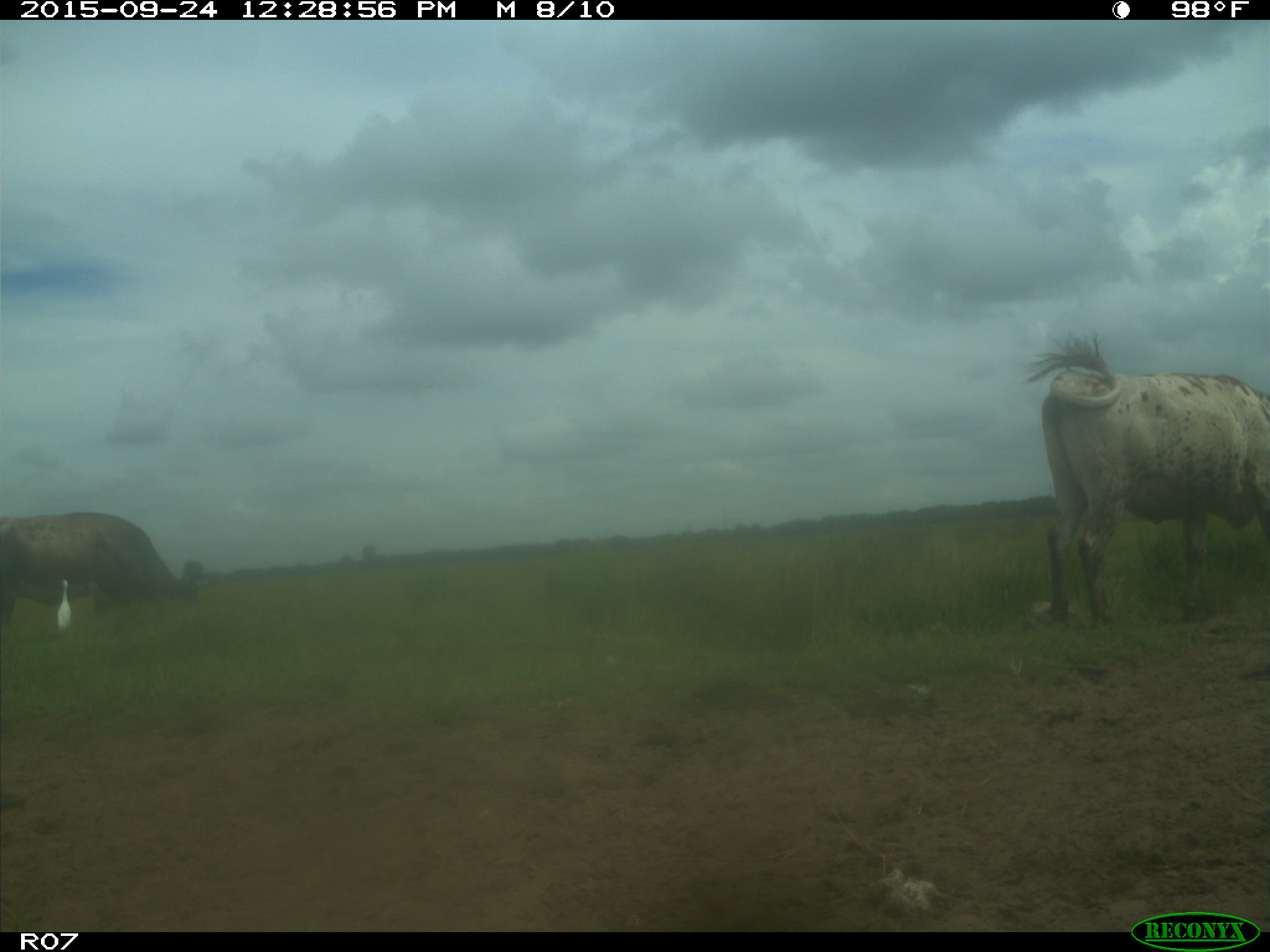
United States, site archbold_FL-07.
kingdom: Animalia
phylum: Chordata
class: Mammalia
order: Artiodactyla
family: Bovidae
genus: Bos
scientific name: Bos taurus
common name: domestic cow